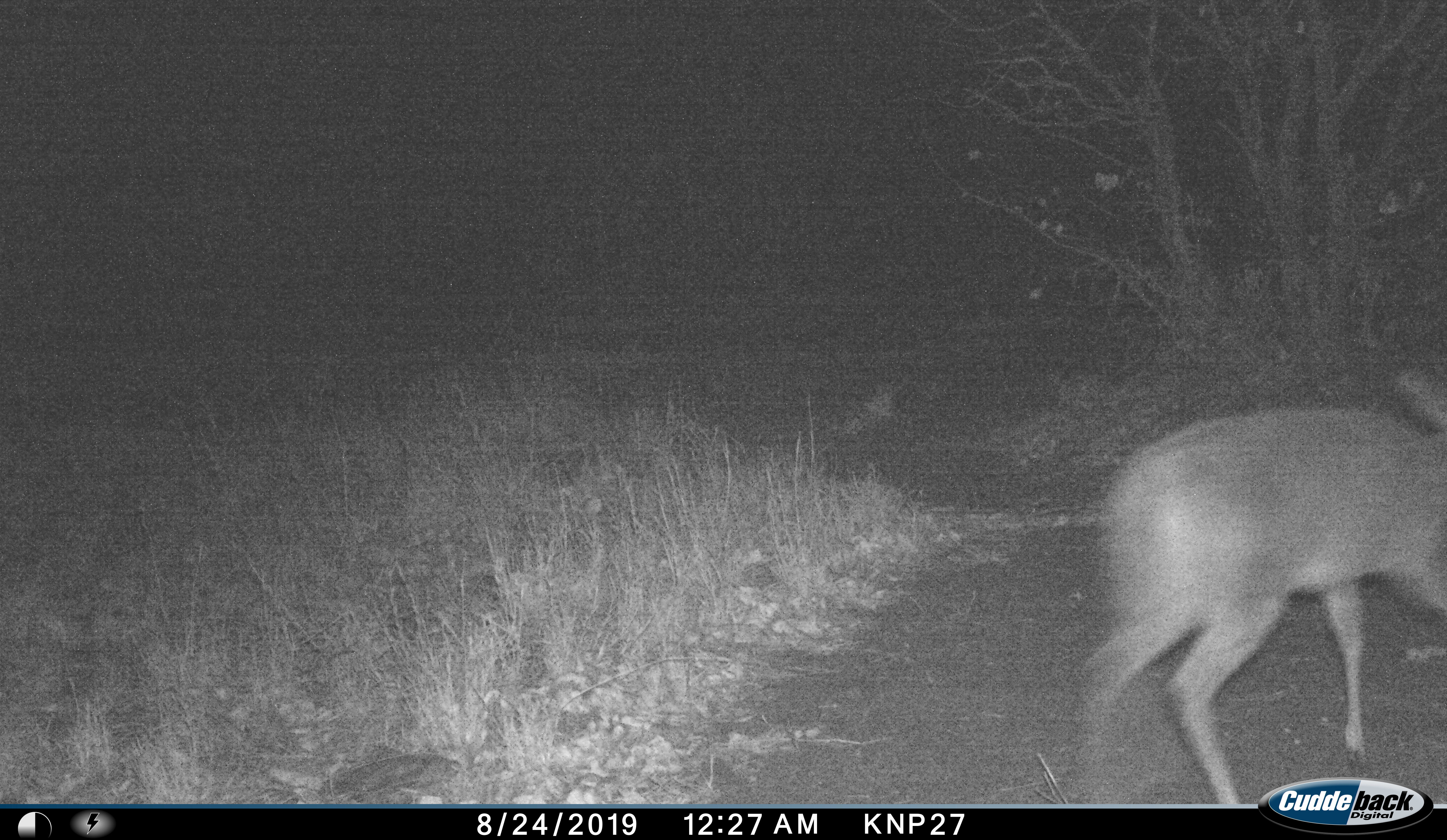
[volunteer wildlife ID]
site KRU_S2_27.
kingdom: Animalia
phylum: Chordata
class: Mammalia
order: Artiodactyla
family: Bovidae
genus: Aepyceros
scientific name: Aepyceros melampus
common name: impala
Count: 1.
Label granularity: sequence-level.